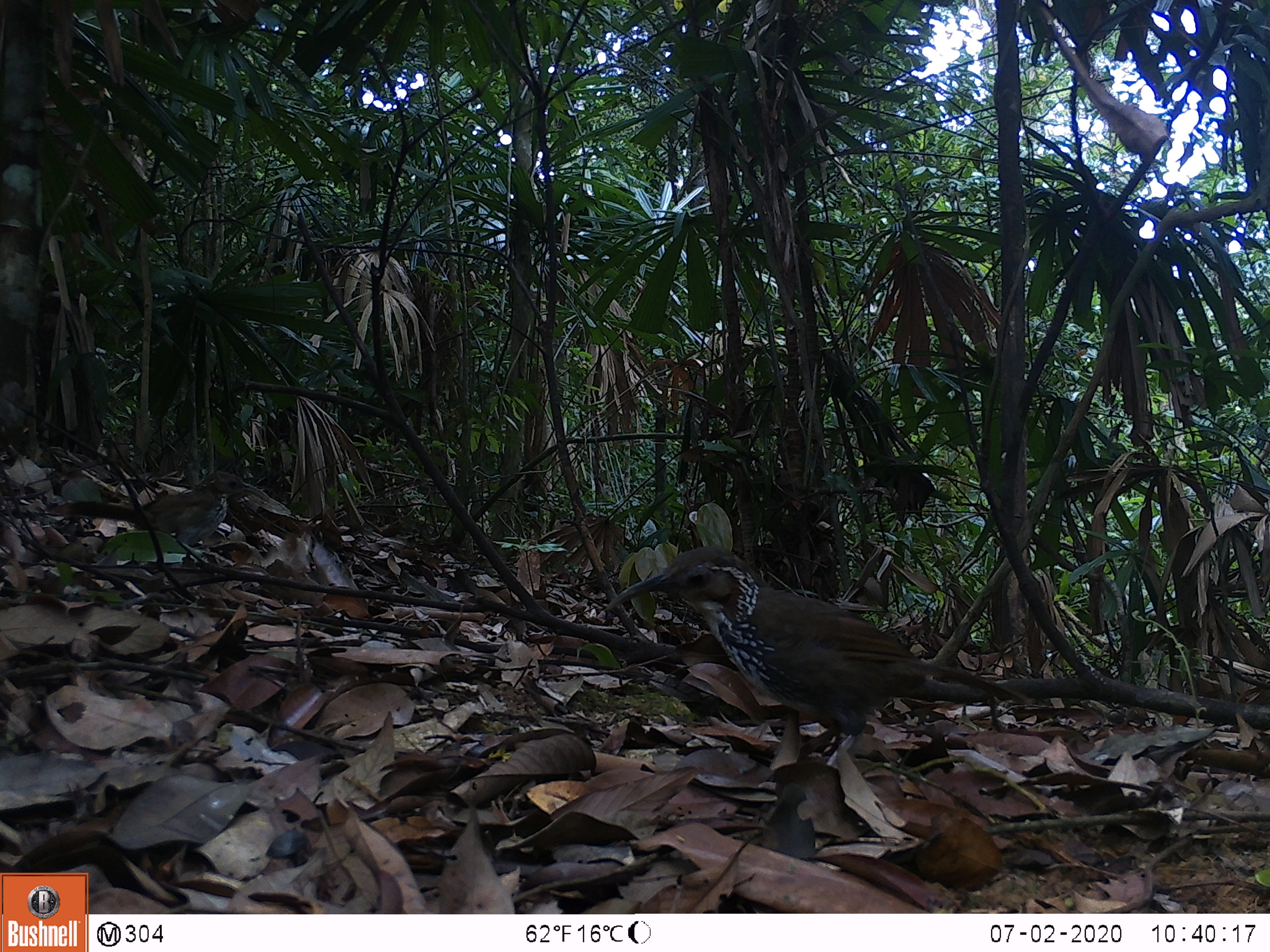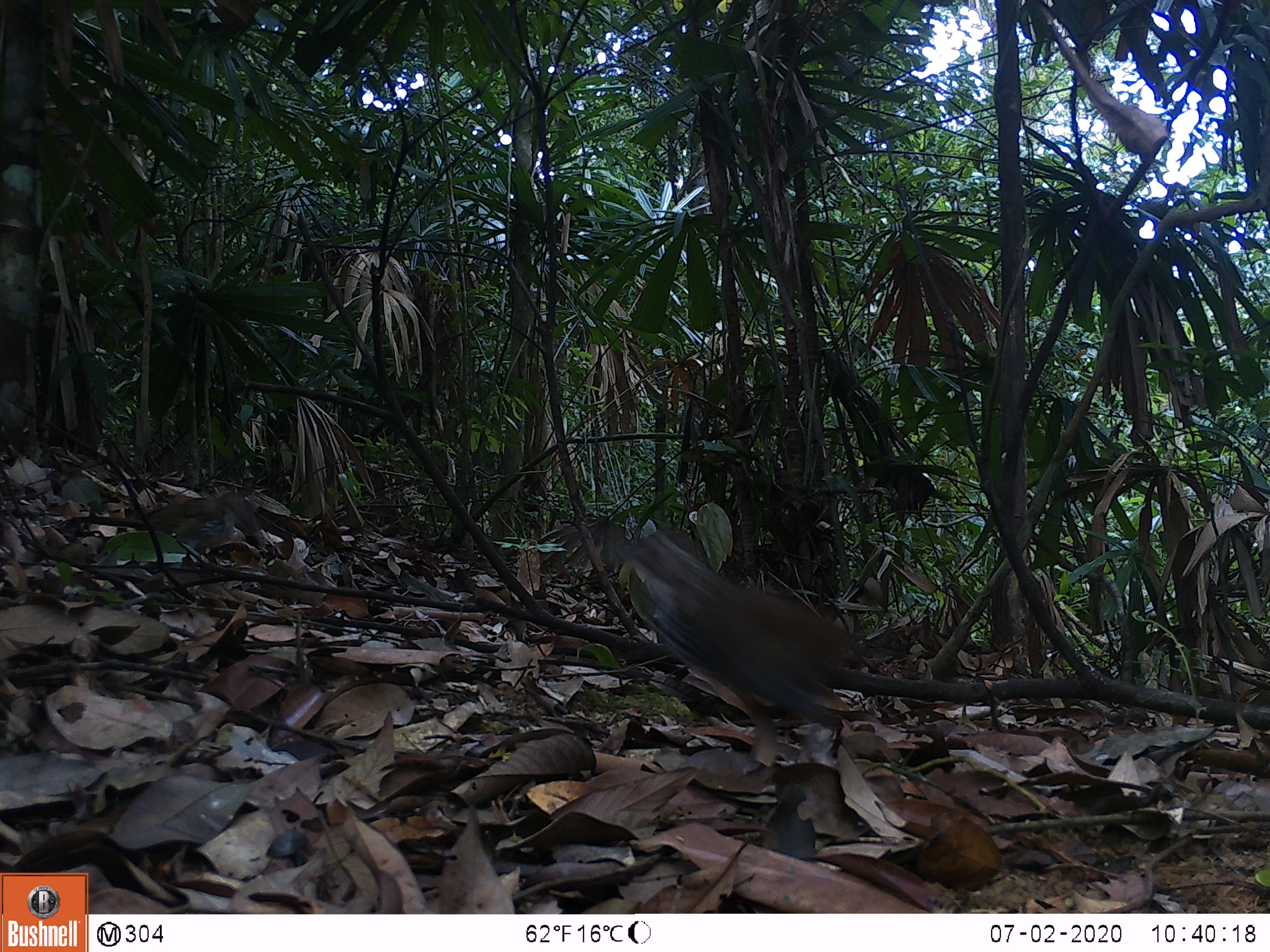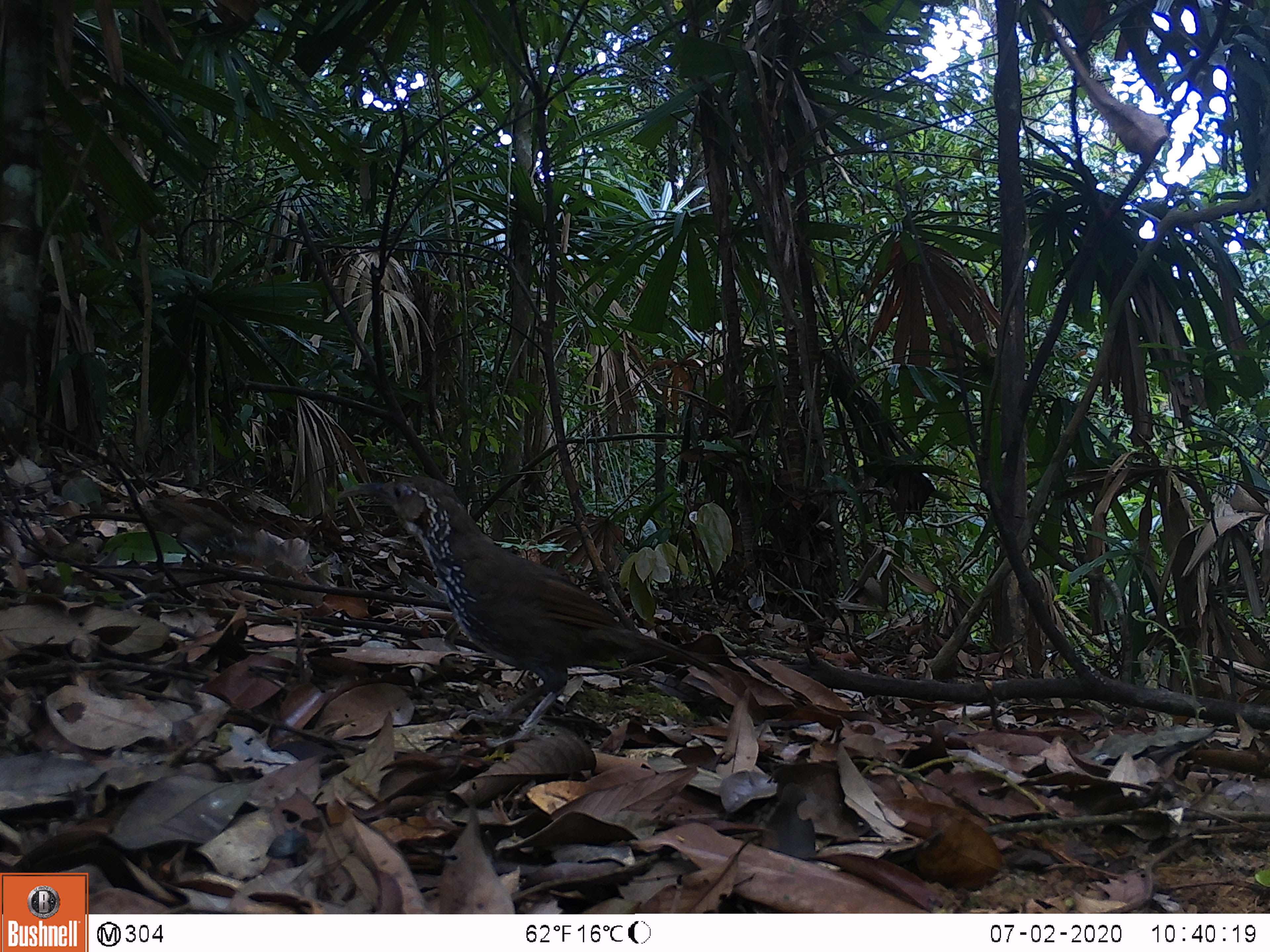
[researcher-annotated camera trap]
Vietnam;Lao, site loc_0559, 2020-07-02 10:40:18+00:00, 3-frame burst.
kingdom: Animalia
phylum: Chordata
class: Aves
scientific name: Aves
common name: bird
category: unidentified bird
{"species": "unidentified bird (bird) (Aves)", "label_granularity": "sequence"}